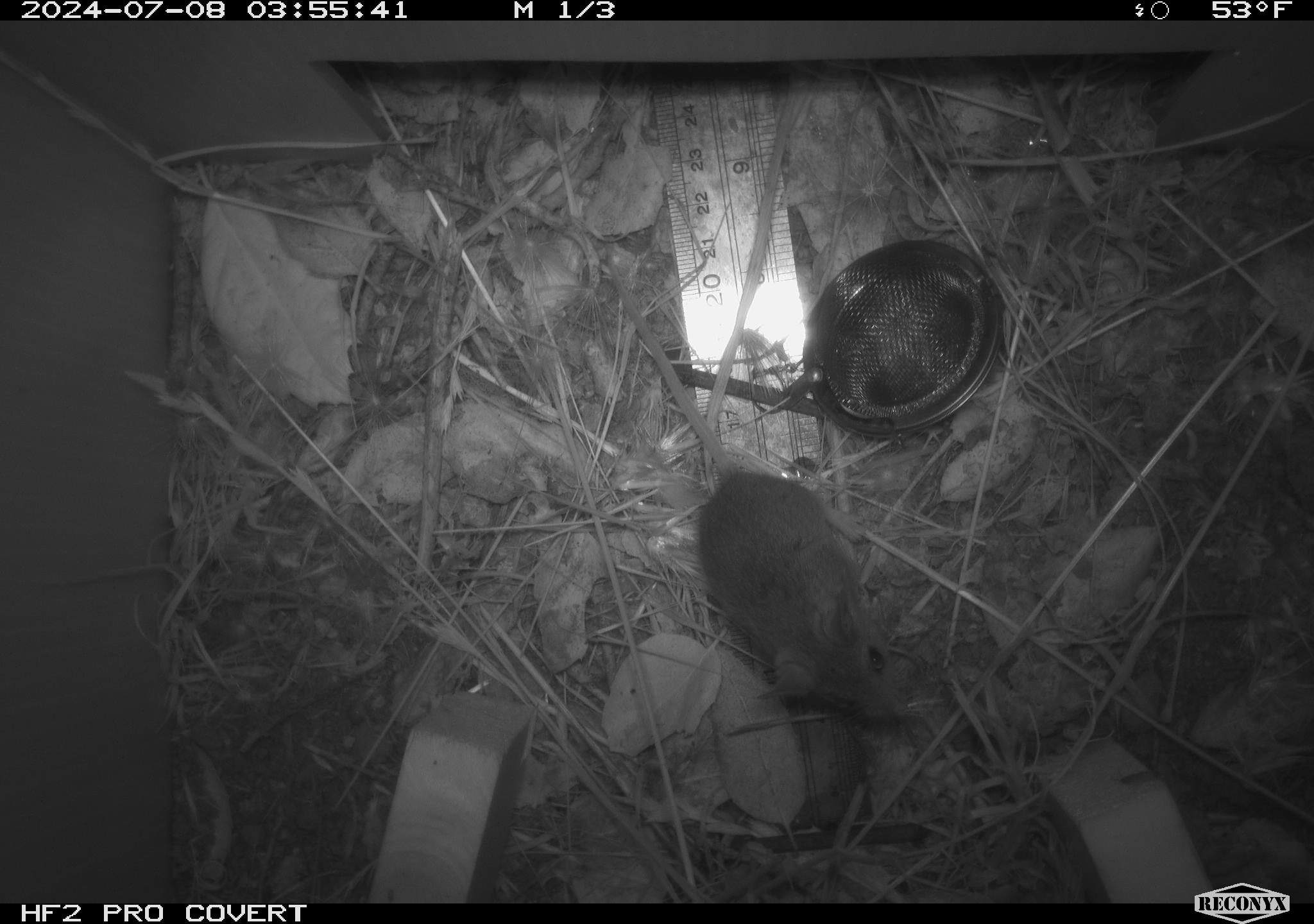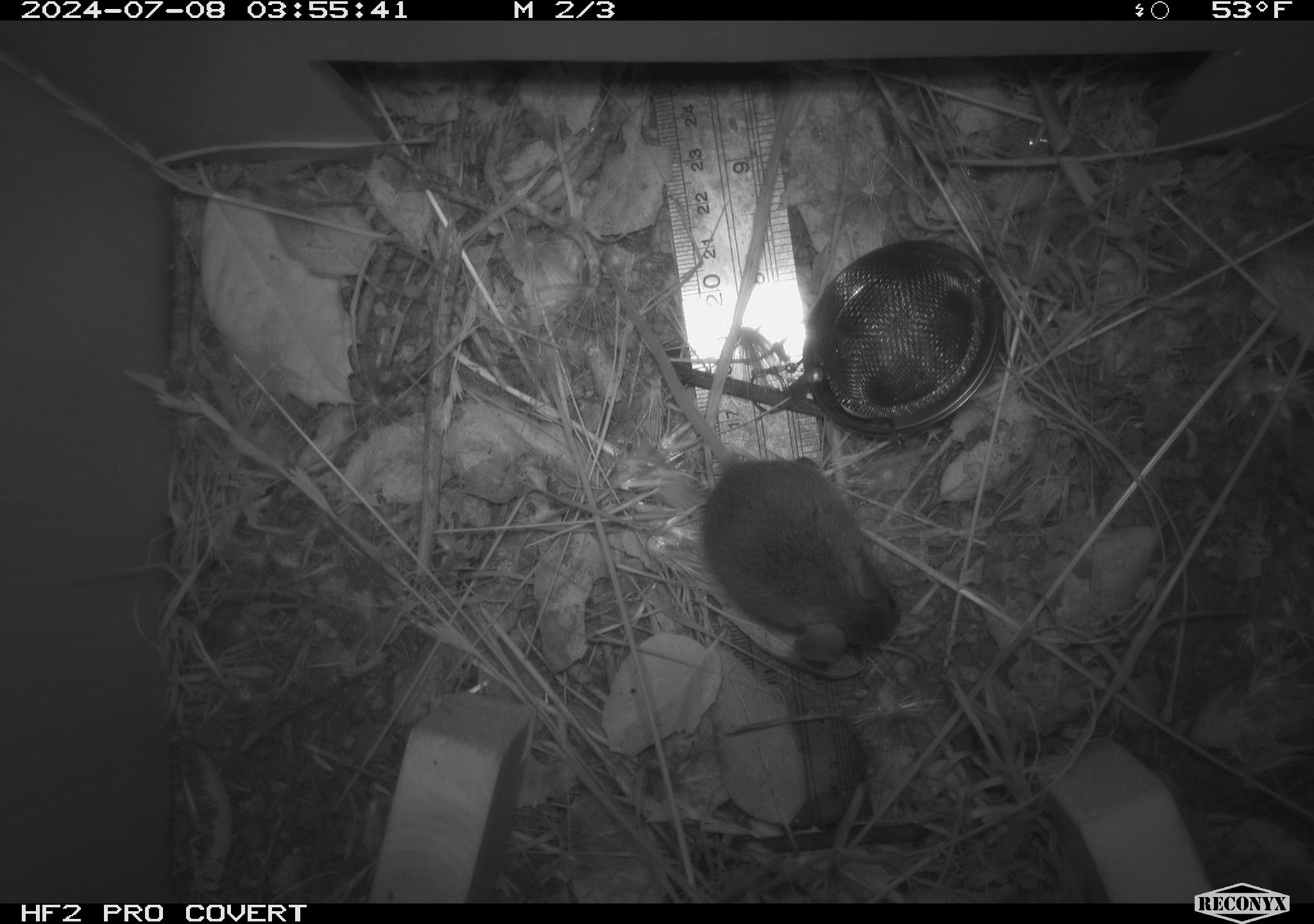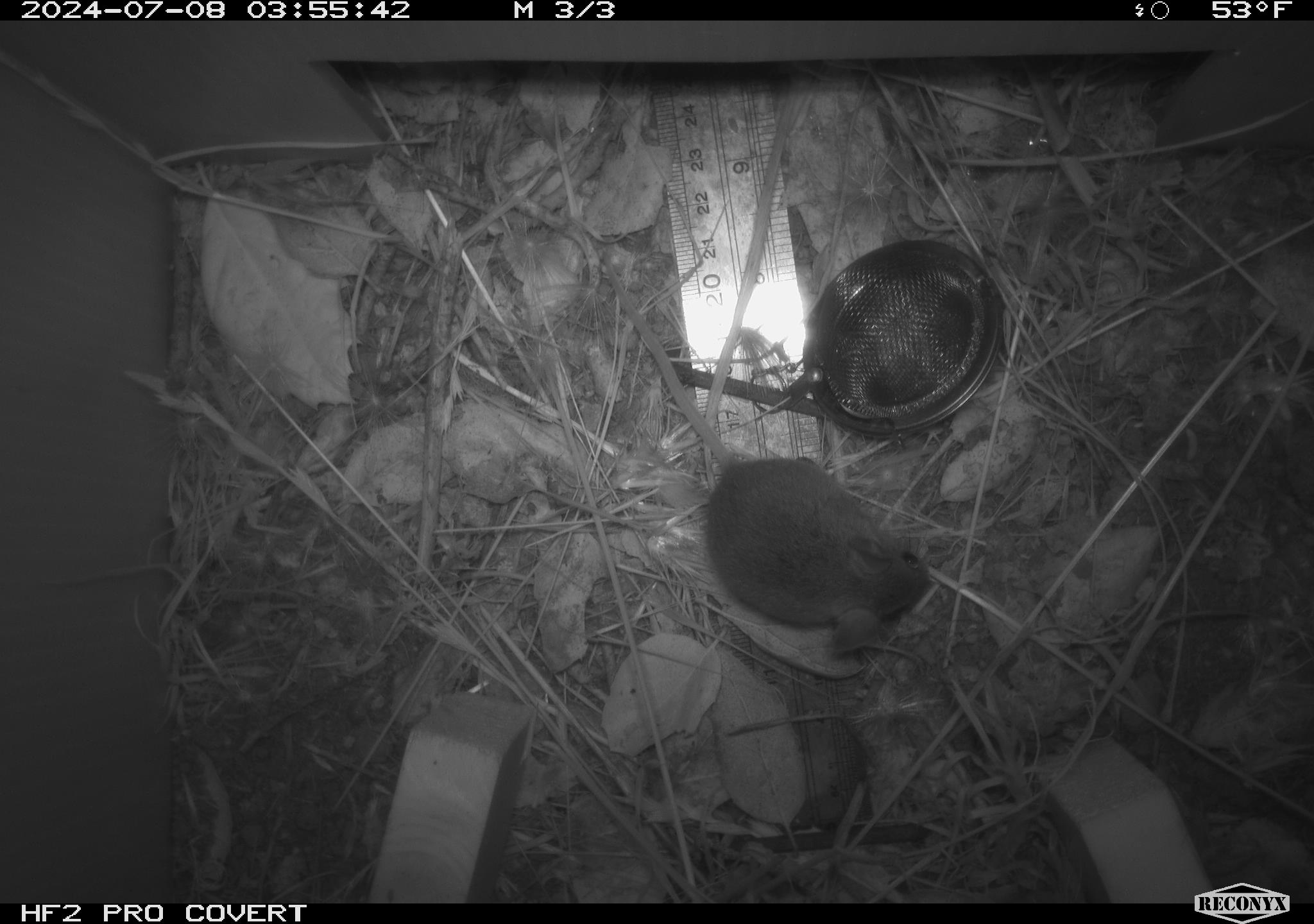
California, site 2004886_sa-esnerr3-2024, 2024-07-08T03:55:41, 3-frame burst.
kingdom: Animalia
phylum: Chordata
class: Mammalia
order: Rodentia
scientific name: Rodentia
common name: rodent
Rodent (Rodentia).